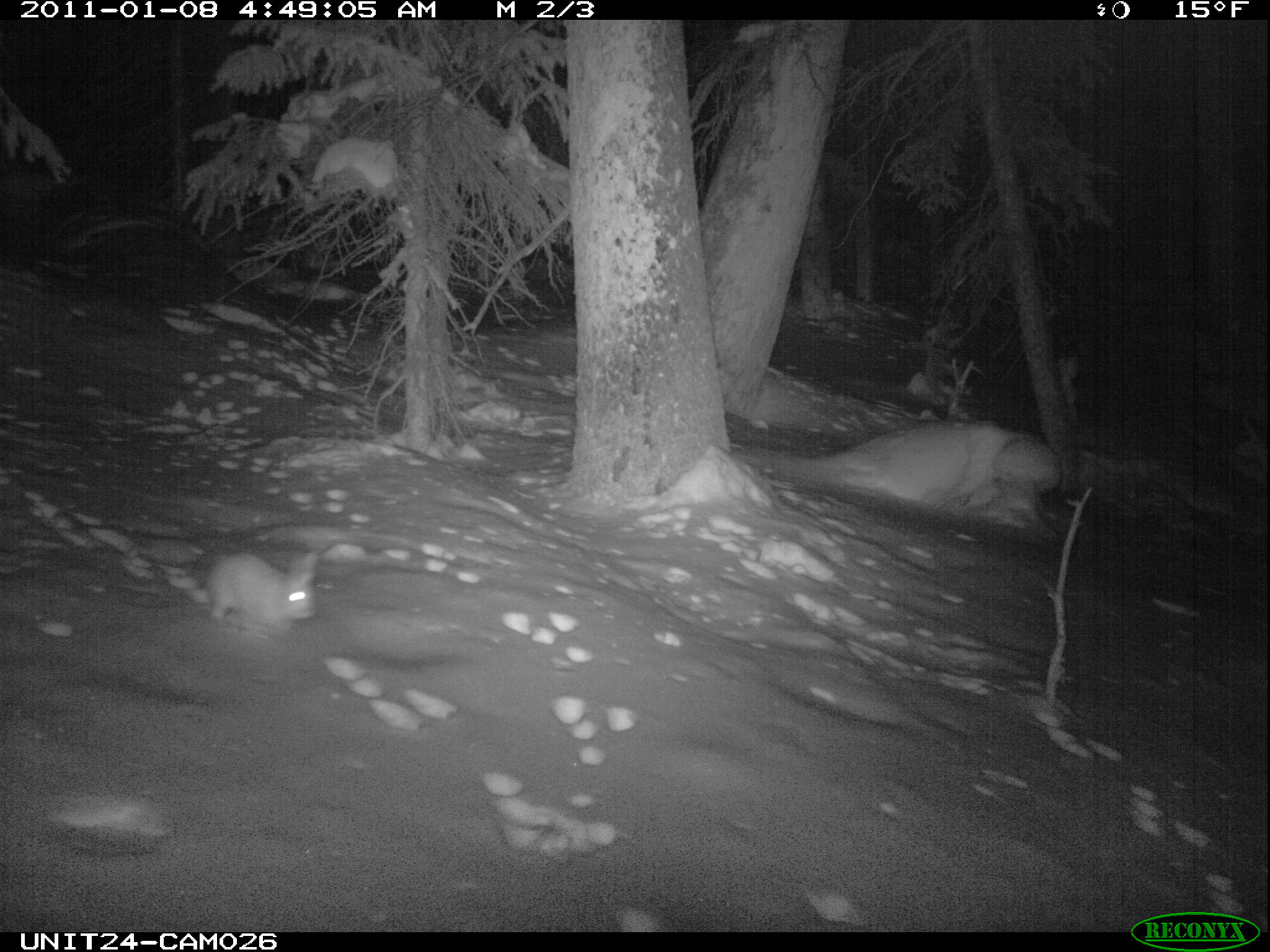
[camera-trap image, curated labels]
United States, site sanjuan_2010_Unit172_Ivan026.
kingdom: Animalia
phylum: Chordata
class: Mammalia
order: Lagomorpha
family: Leporidae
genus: Lepus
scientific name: Lepus americanus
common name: snowshoe hare